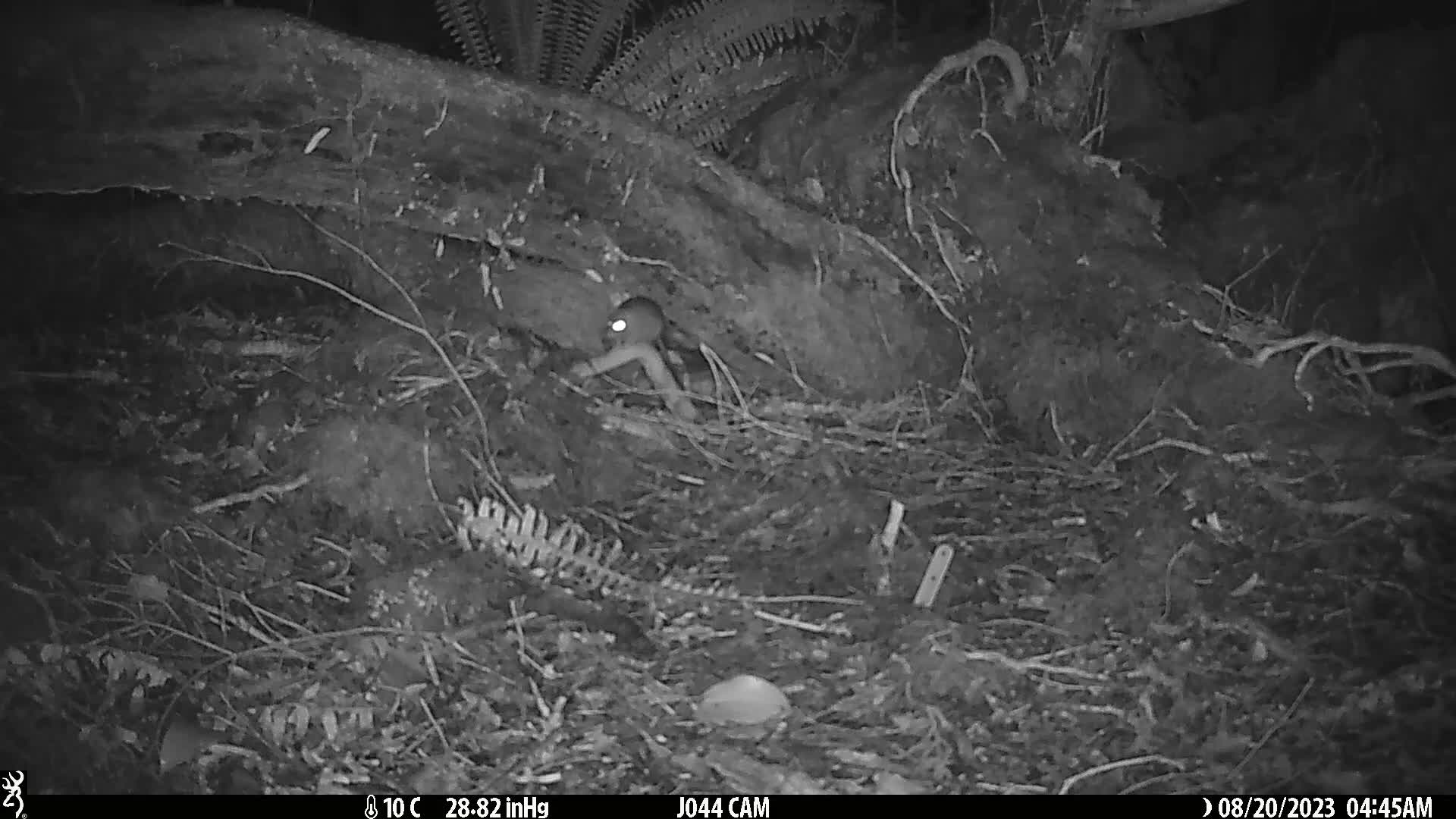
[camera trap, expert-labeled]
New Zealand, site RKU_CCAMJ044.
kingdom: Animalia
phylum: Chordata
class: Mammalia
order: Rodentia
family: Muridae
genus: Rattus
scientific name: Rattus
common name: rat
Rat (Rattus).